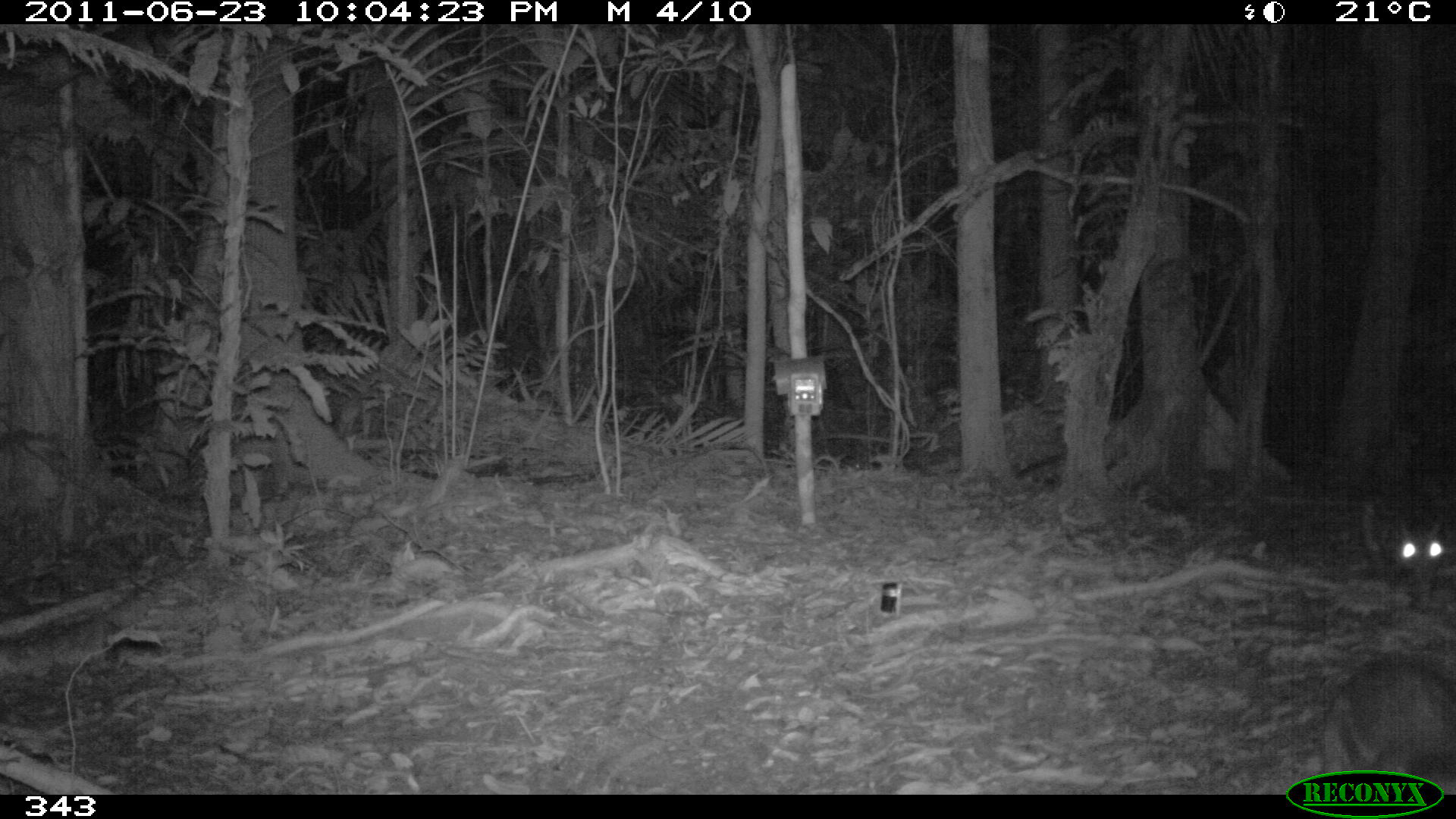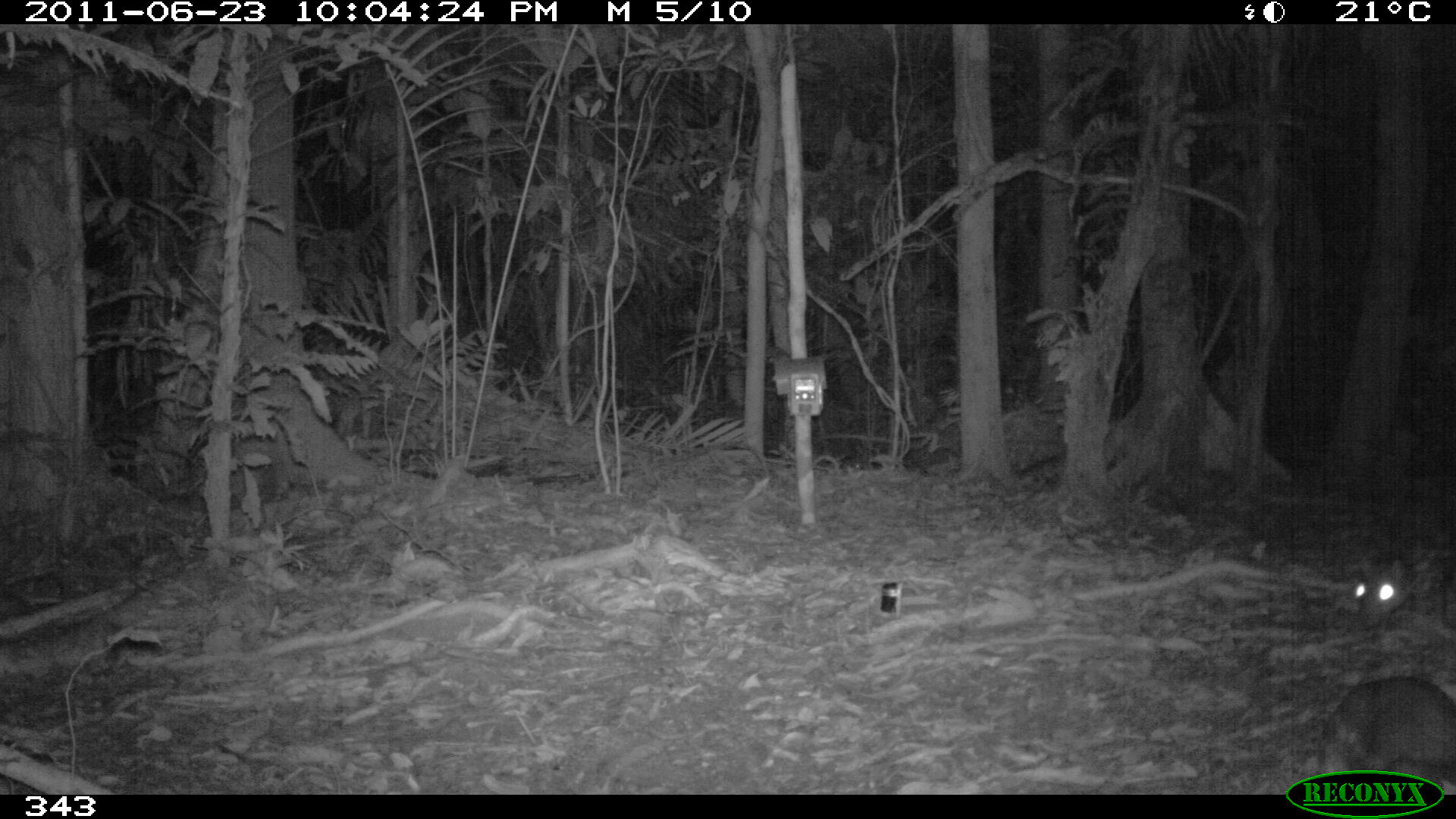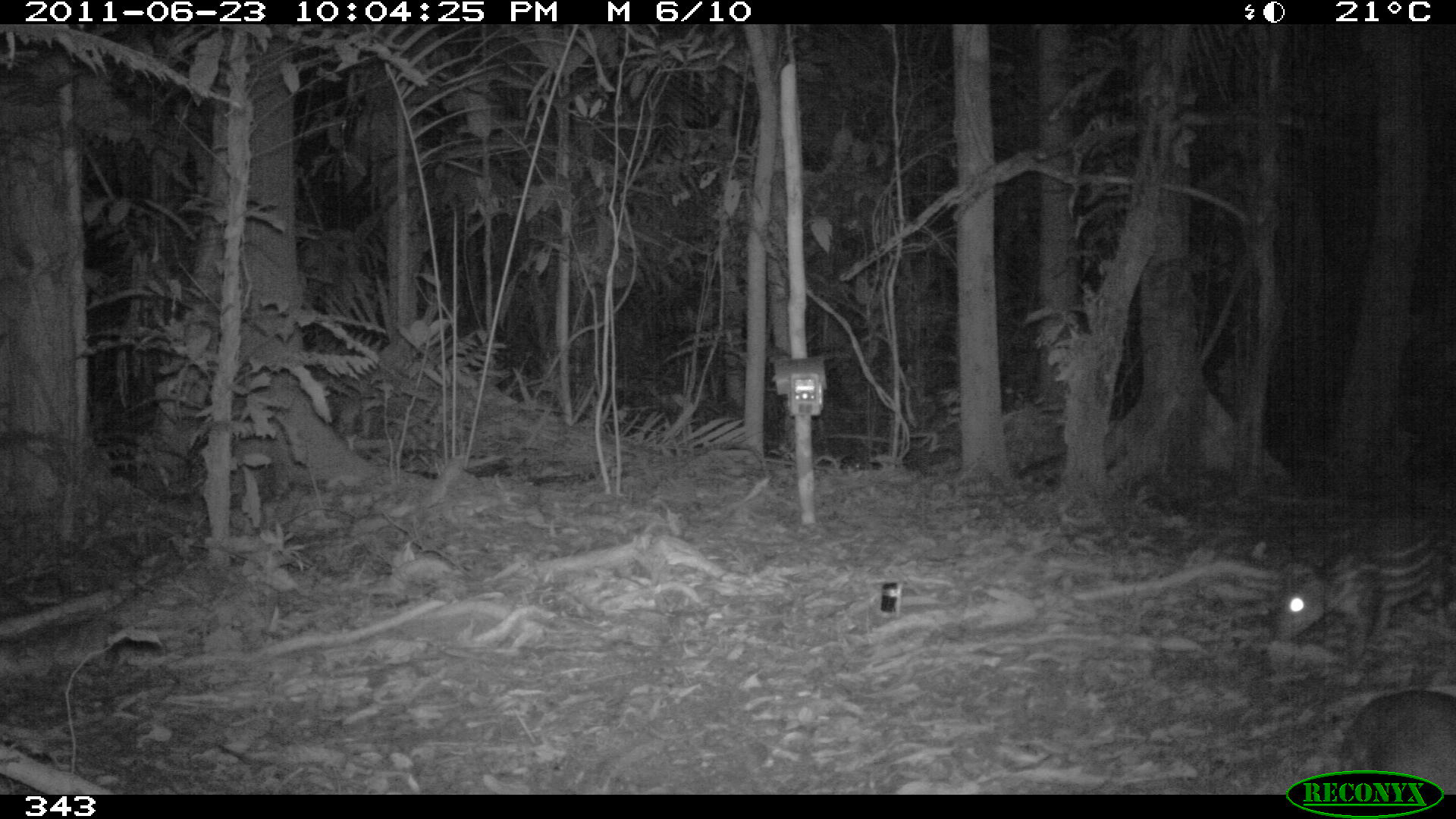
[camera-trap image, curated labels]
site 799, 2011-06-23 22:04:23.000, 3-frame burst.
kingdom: Animalia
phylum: Chordata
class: Mammalia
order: Rodentia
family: Cuniculidae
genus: Cuniculus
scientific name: Cuniculus paca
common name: spotted paca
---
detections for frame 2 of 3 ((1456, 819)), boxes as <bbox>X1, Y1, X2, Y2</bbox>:
cuniculus paca: <bbox>1355, 544, 1455, 629</bbox>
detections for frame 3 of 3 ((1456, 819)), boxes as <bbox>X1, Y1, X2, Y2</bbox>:
cuniculus paca: <bbox>1264, 523, 1452, 658</bbox>; <bbox>1335, 689, 1455, 792</bbox>